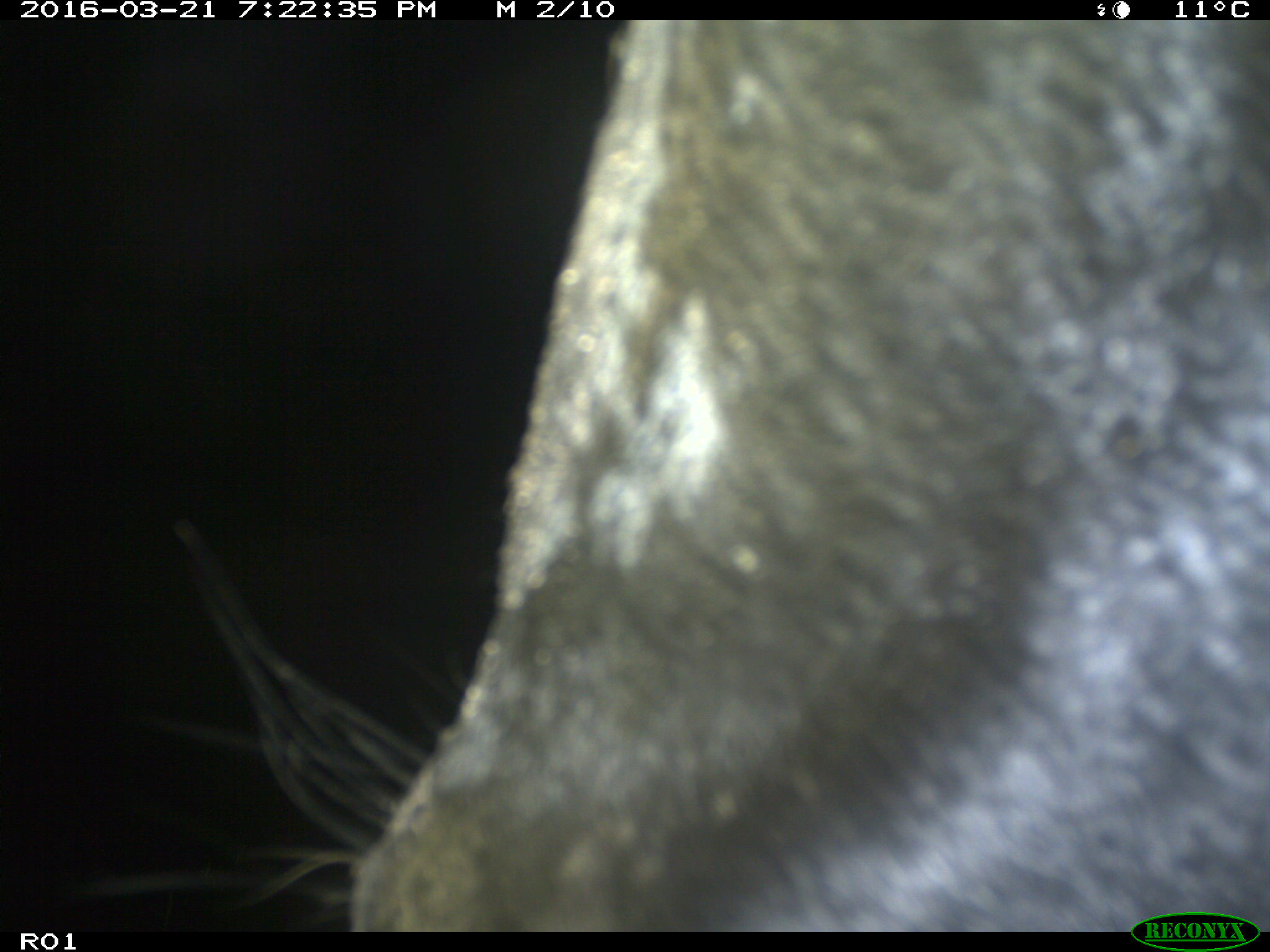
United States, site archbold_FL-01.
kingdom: Animalia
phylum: Chordata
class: Mammalia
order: Artiodactyla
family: Bovidae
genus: Bos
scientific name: Bos taurus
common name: domestic cow